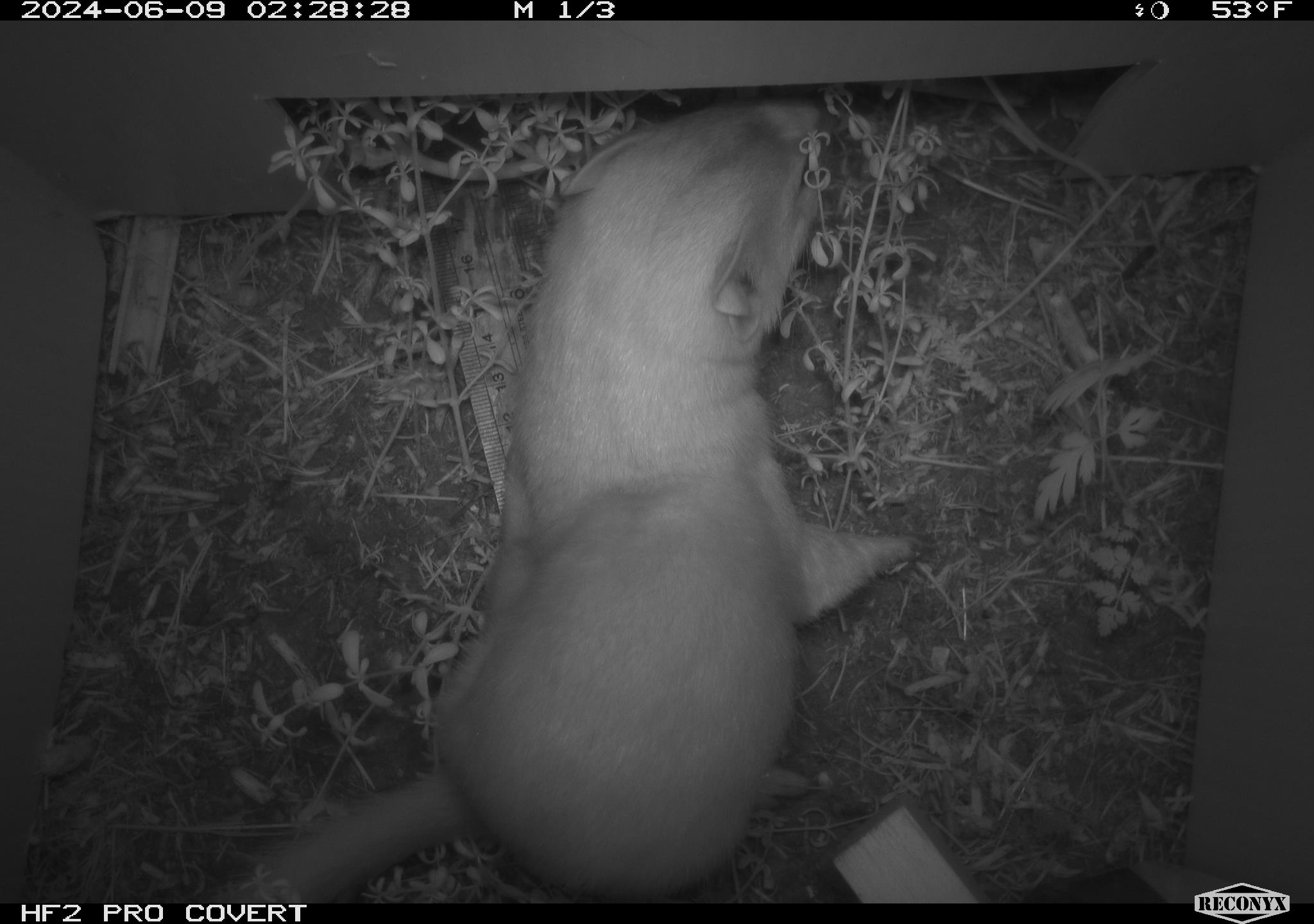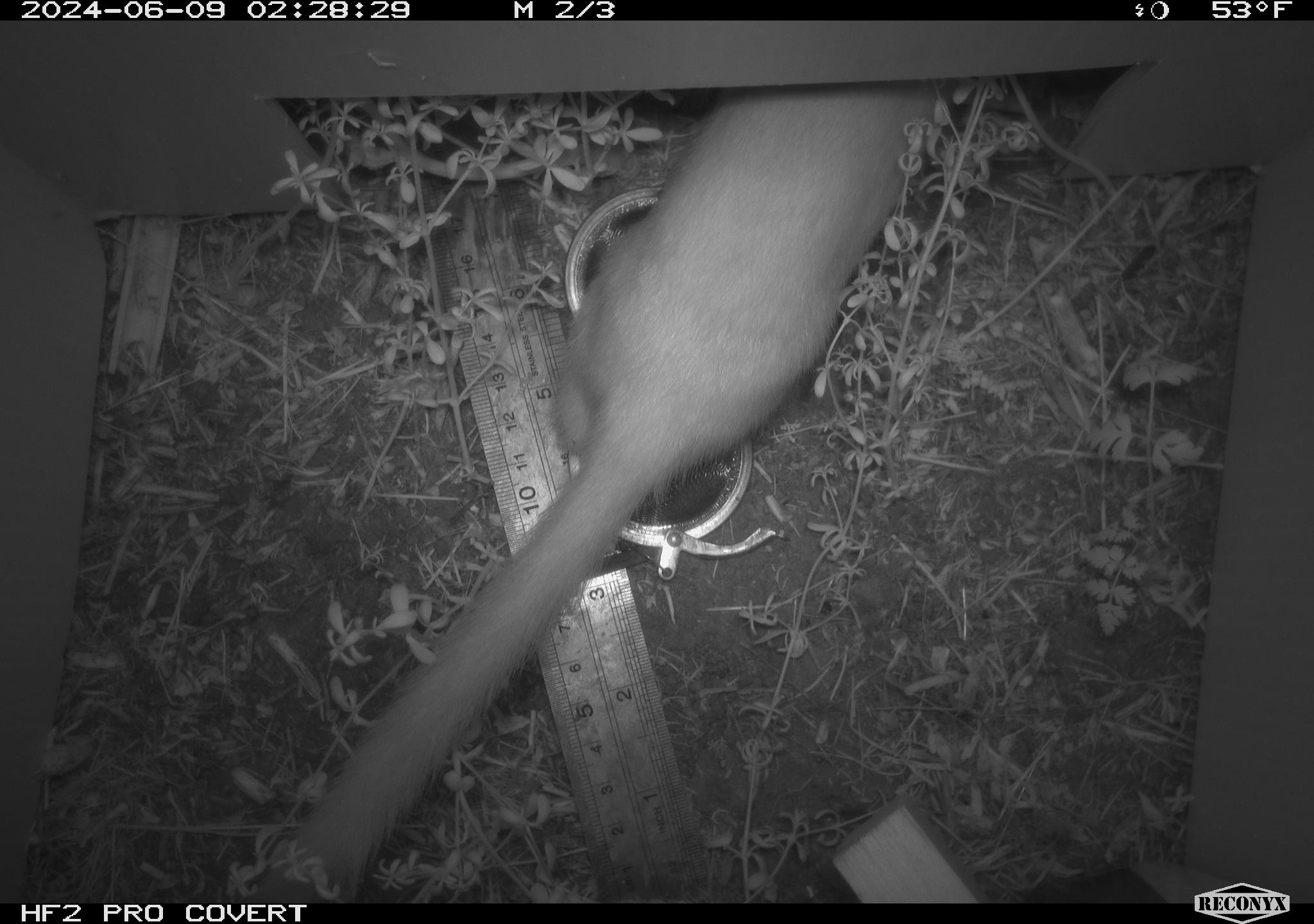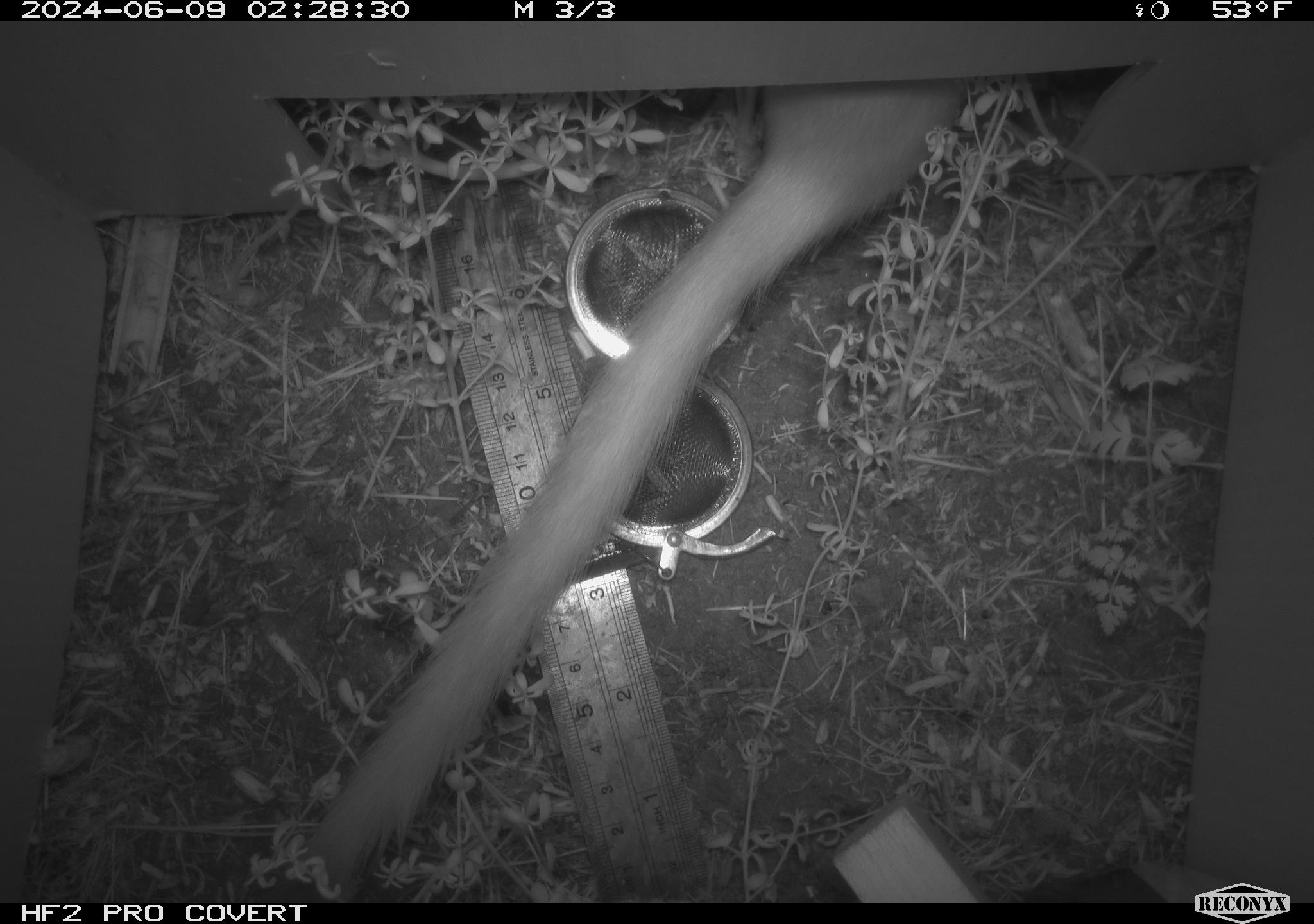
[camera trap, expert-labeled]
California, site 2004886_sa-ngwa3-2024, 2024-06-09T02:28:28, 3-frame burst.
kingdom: Animalia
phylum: Chordata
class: Mammalia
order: Carnivora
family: Mustelidae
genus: Neogale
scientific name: Neogale frenata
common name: long-tailed weasel